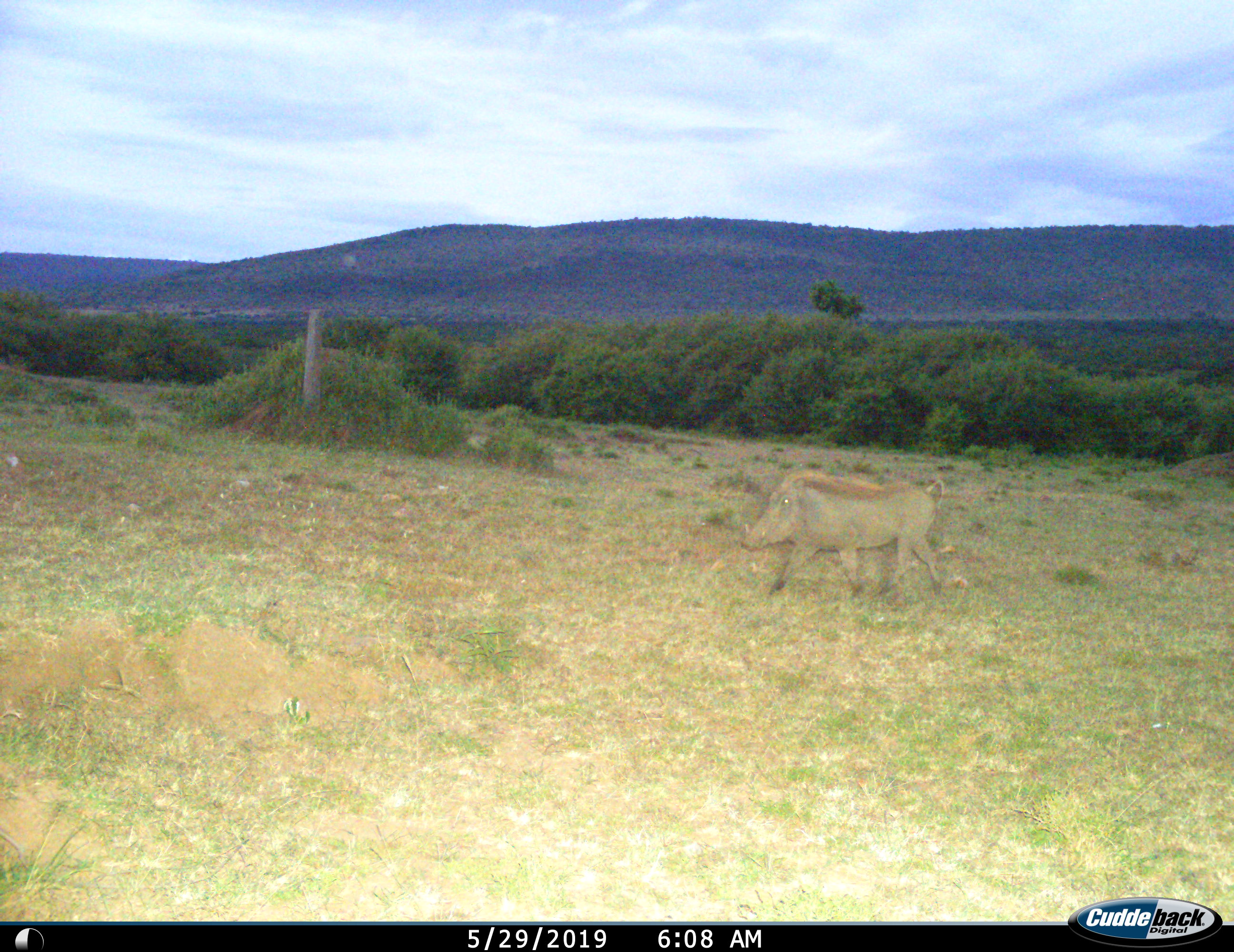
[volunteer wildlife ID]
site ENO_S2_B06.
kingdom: Animalia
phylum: Chordata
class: Mammalia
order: Artiodactyla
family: Suidae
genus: Phacochoerus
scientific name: Phacochoerus africanus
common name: warthog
Warthog (Phacochoerus africanus), count 1. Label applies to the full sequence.